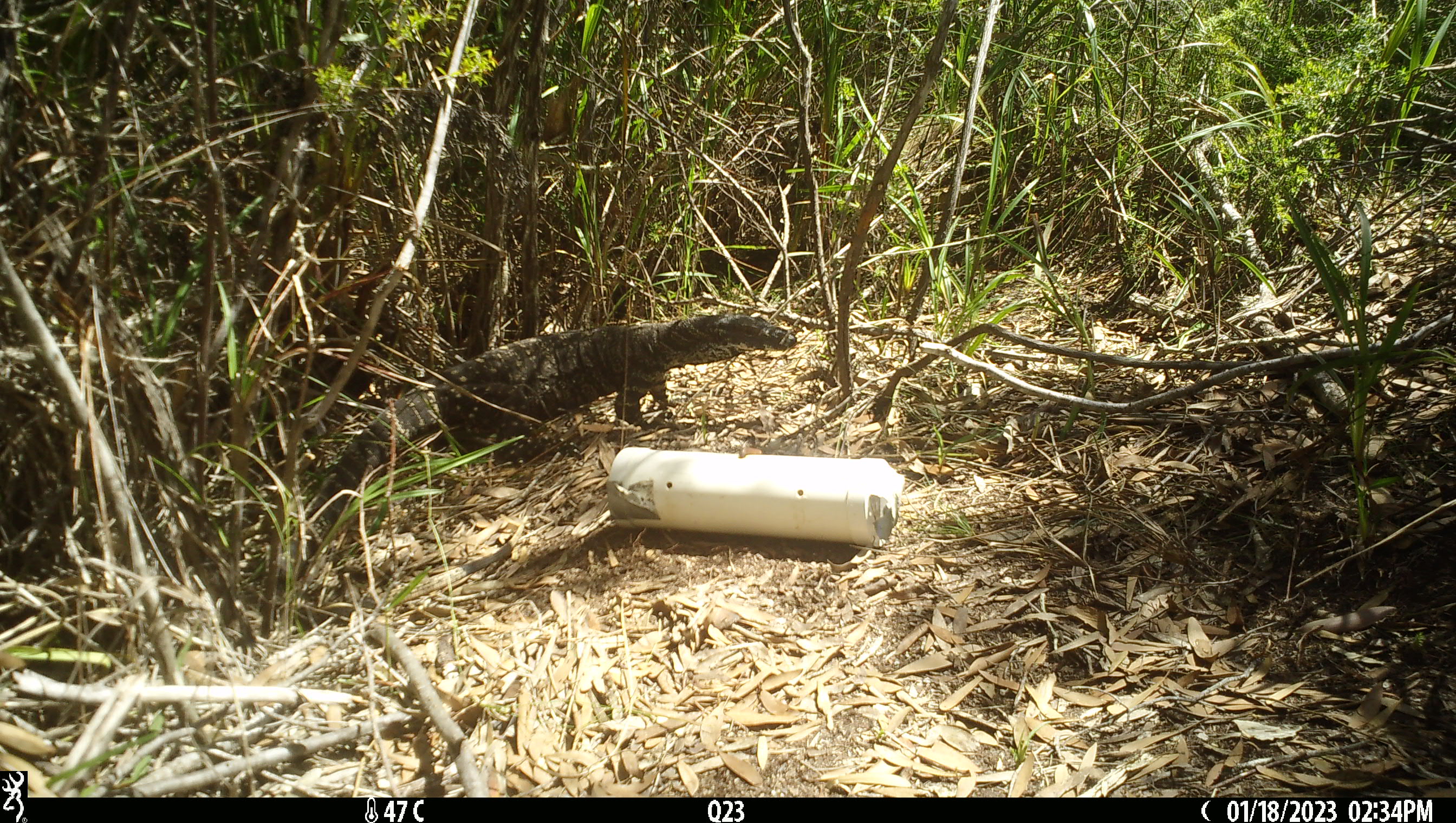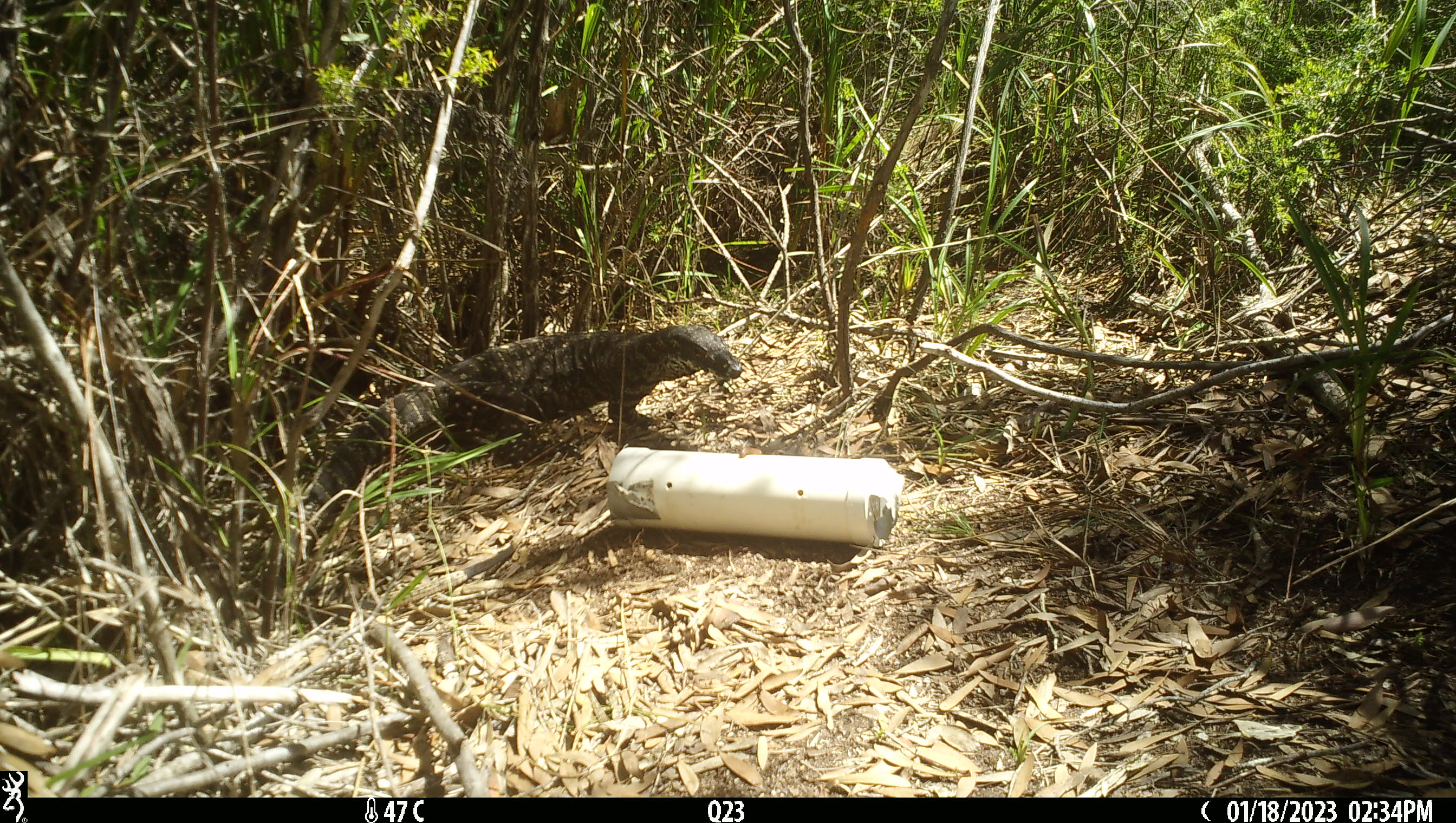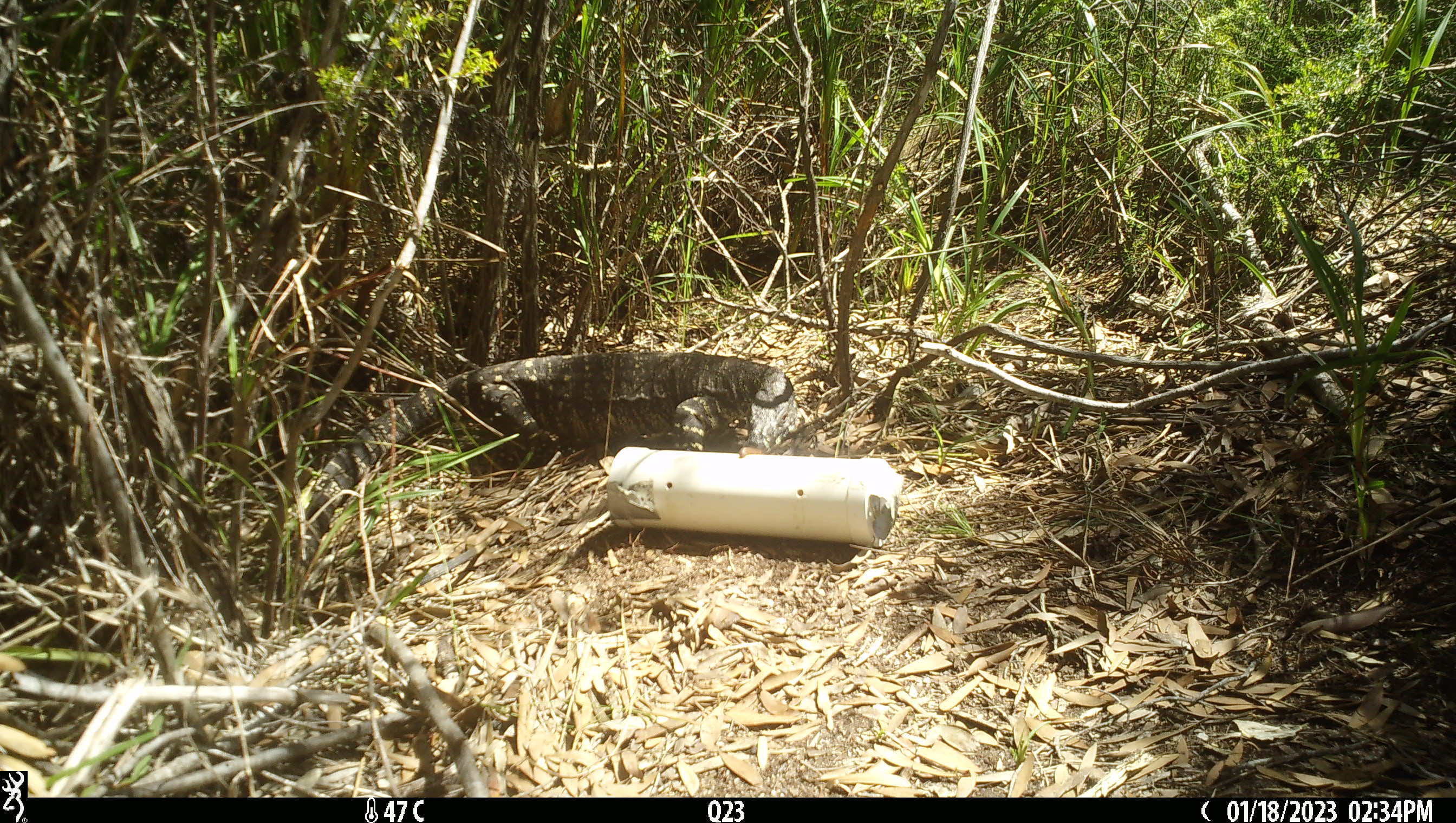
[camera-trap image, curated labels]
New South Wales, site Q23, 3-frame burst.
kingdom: Animalia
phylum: Chordata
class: Reptilia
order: Squamata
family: Varanidae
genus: Varanus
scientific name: Varanus varius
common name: lace monitor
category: goanna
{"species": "goanna (lace monitor) (Varanus varius)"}